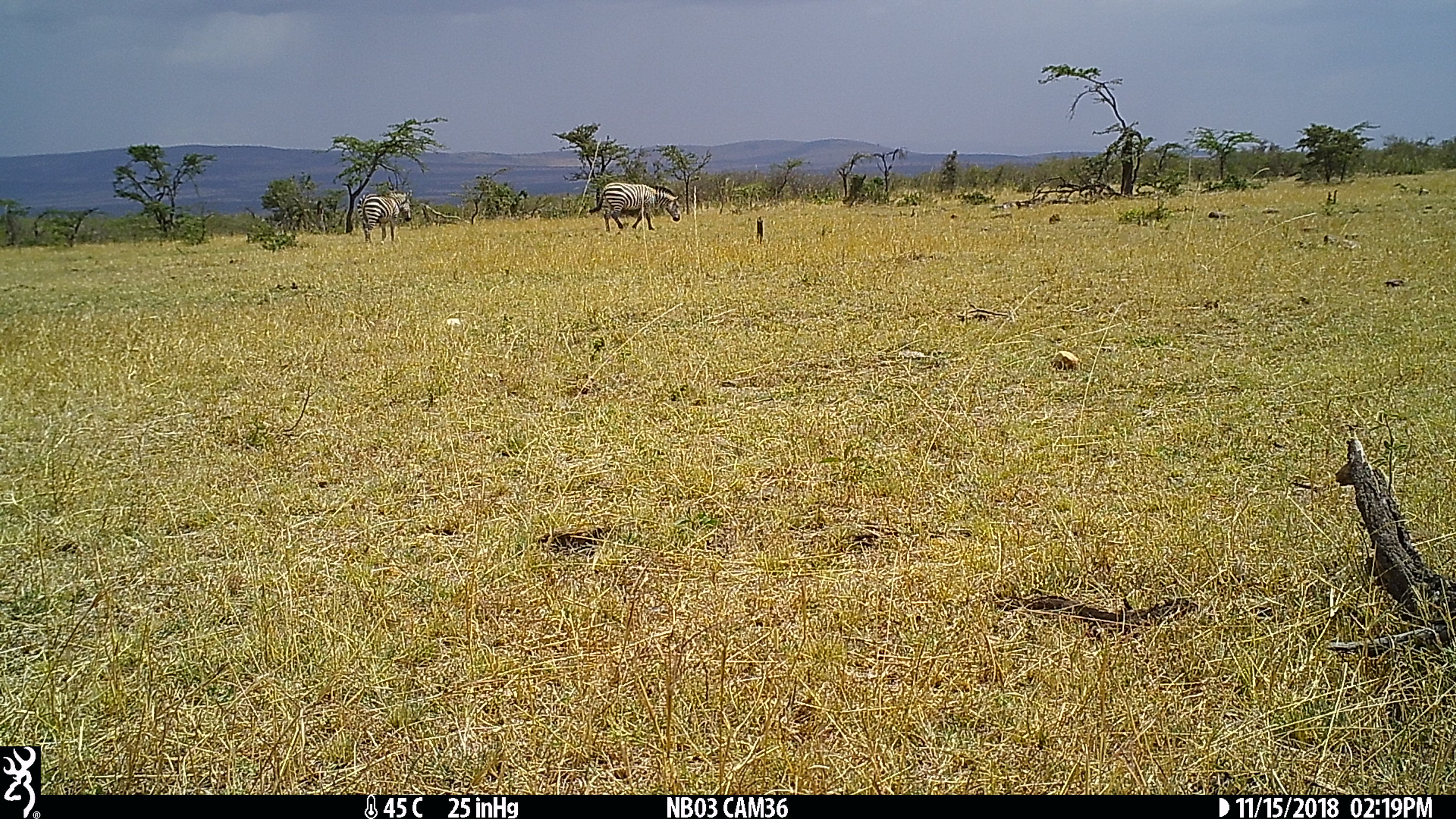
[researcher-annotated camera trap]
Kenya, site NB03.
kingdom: Animalia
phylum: Chordata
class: Mammalia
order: Perissodactyla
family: Equidae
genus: Equus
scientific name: Equus quagga burchellii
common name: burchell's zebra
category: zebra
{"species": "zebra (burchell's zebra) (Equus quagga burchellii)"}